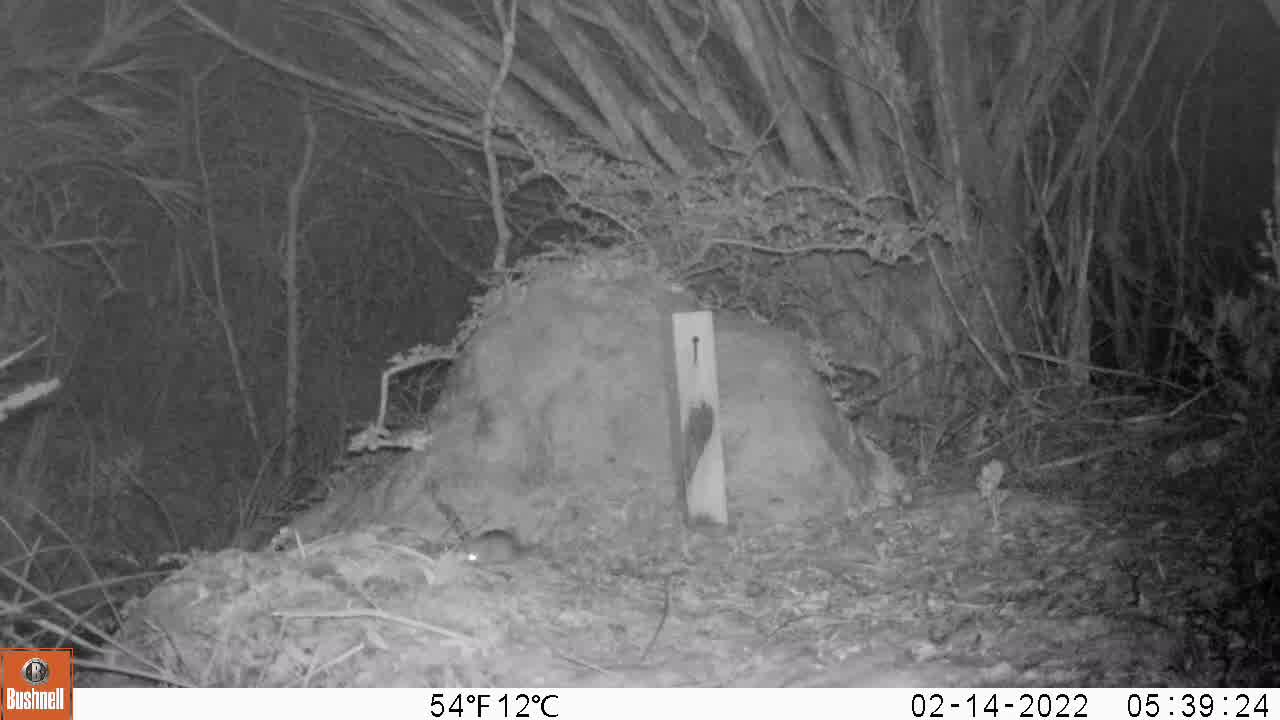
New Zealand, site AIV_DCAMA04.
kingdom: Animalia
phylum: Chordata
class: Mammalia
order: Rodentia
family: Muridae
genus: Mus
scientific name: Mus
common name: mouse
Mouse (Mus).